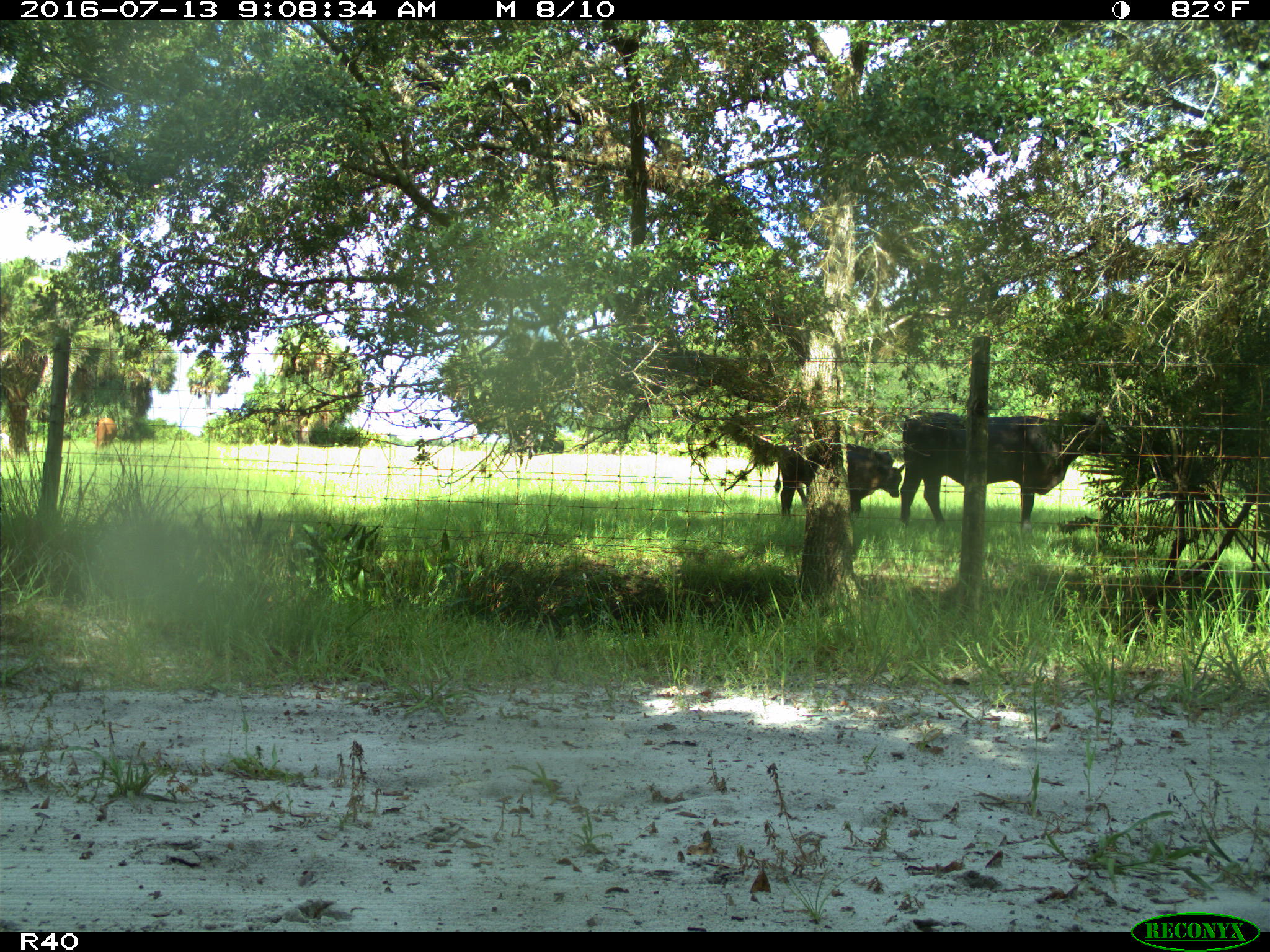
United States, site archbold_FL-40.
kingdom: Animalia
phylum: Chordata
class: Mammalia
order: Artiodactyla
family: Bovidae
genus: Bos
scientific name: Bos taurus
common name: domestic cow